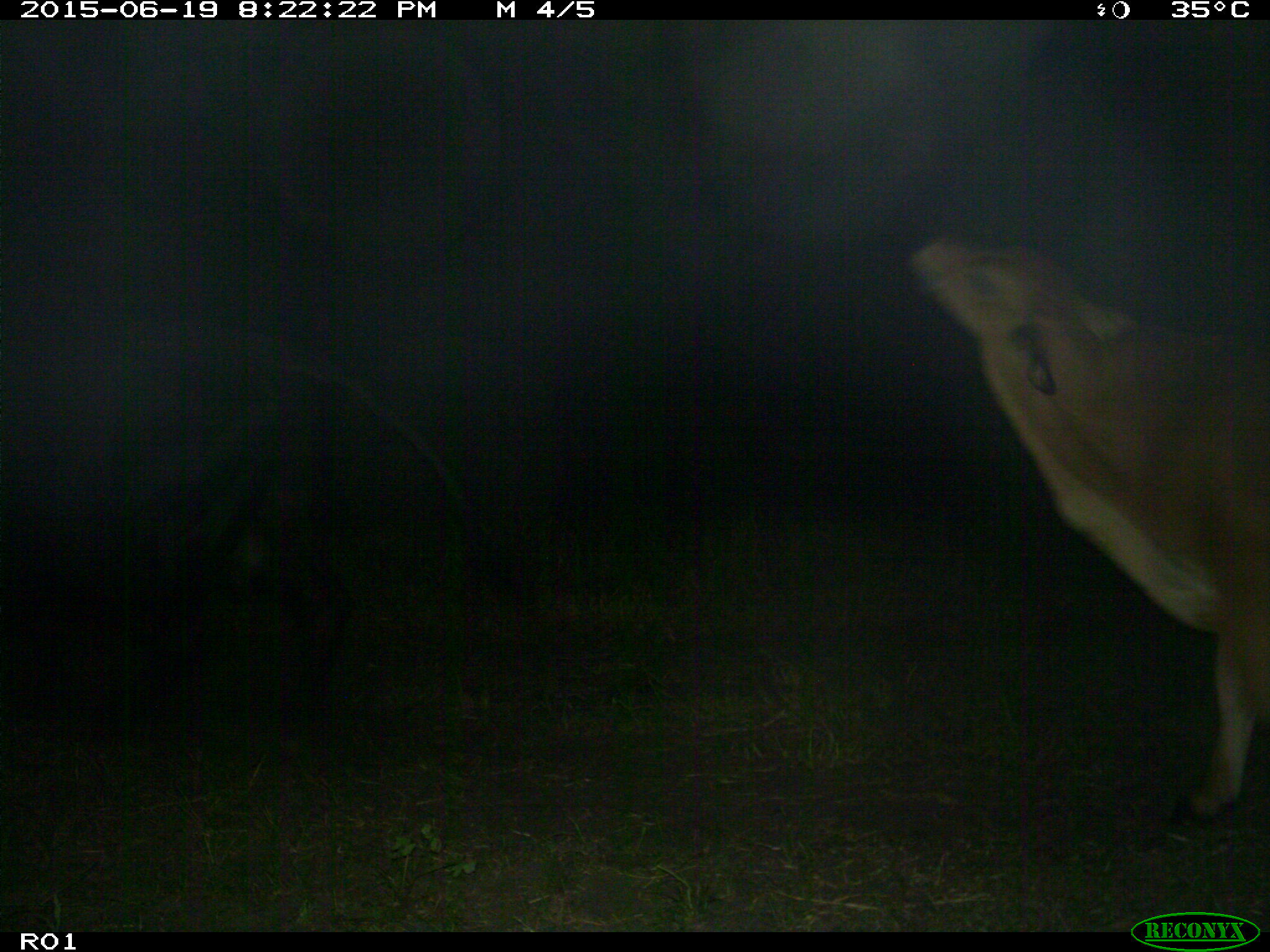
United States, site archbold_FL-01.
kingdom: Animalia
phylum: Chordata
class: Mammalia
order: Artiodactyla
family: Bovidae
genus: Bos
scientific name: Bos taurus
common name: domestic cow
Bos taurus (domestic cow).